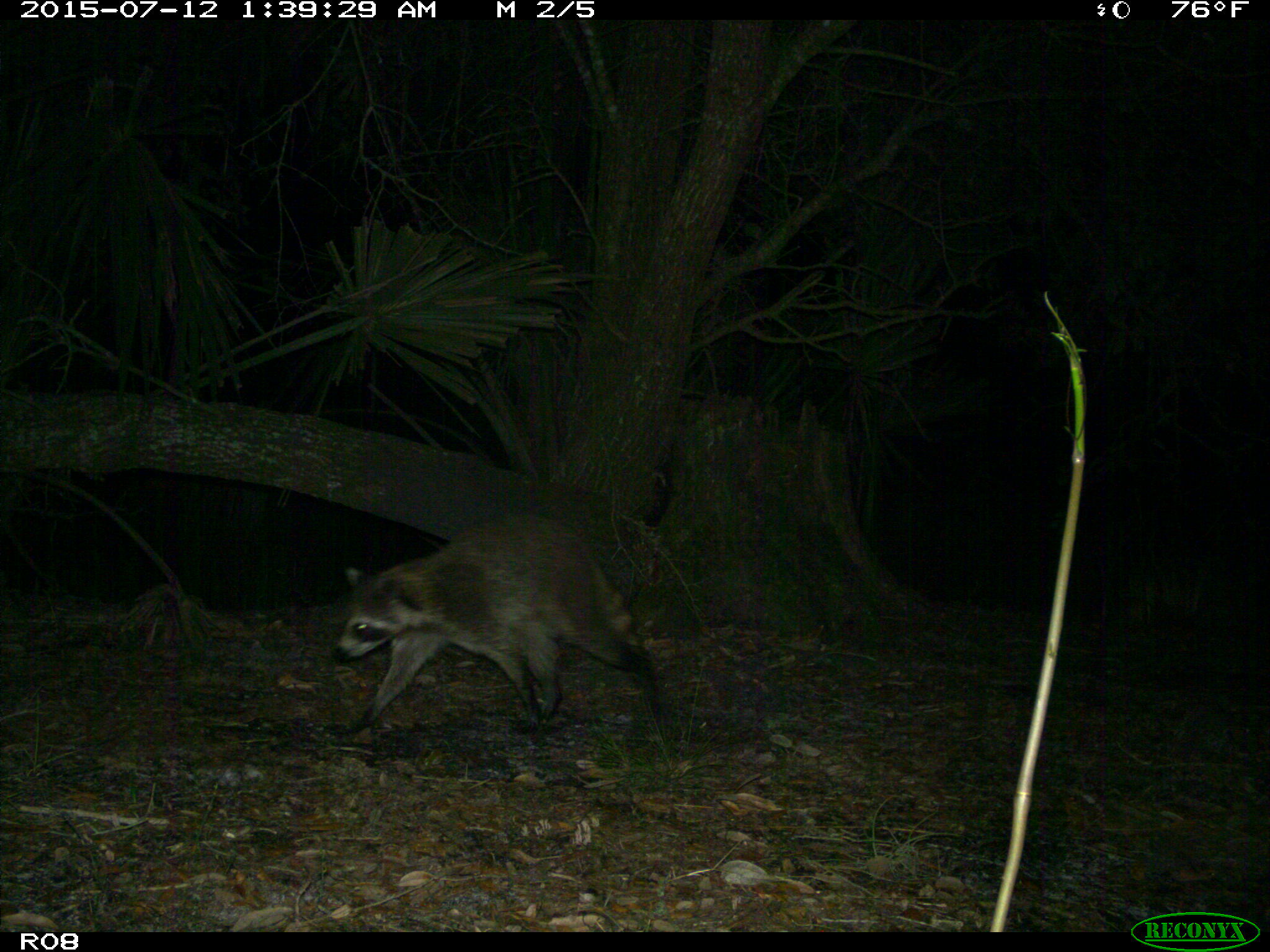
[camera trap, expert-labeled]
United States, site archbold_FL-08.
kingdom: Animalia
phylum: Chordata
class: Mammalia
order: Carnivora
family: Procyonidae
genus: Procyon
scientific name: Procyon lotor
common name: common raccoon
Procyon lotor (common raccoon).